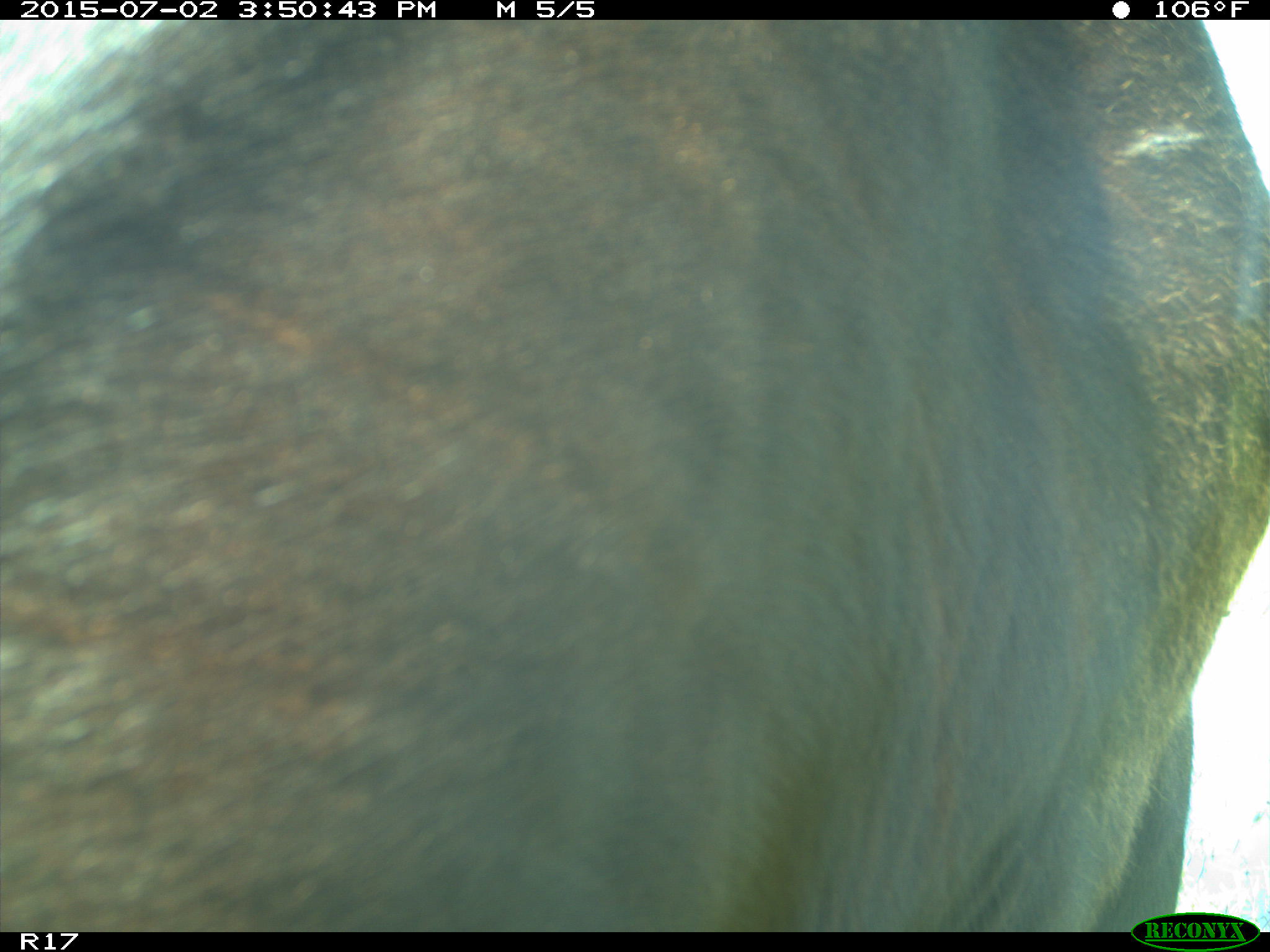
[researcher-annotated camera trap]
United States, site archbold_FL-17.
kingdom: Animalia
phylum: Chordata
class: Mammalia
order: Artiodactyla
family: Bovidae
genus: Bos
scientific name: Bos taurus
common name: domestic cow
Bos taurus (domestic cow).